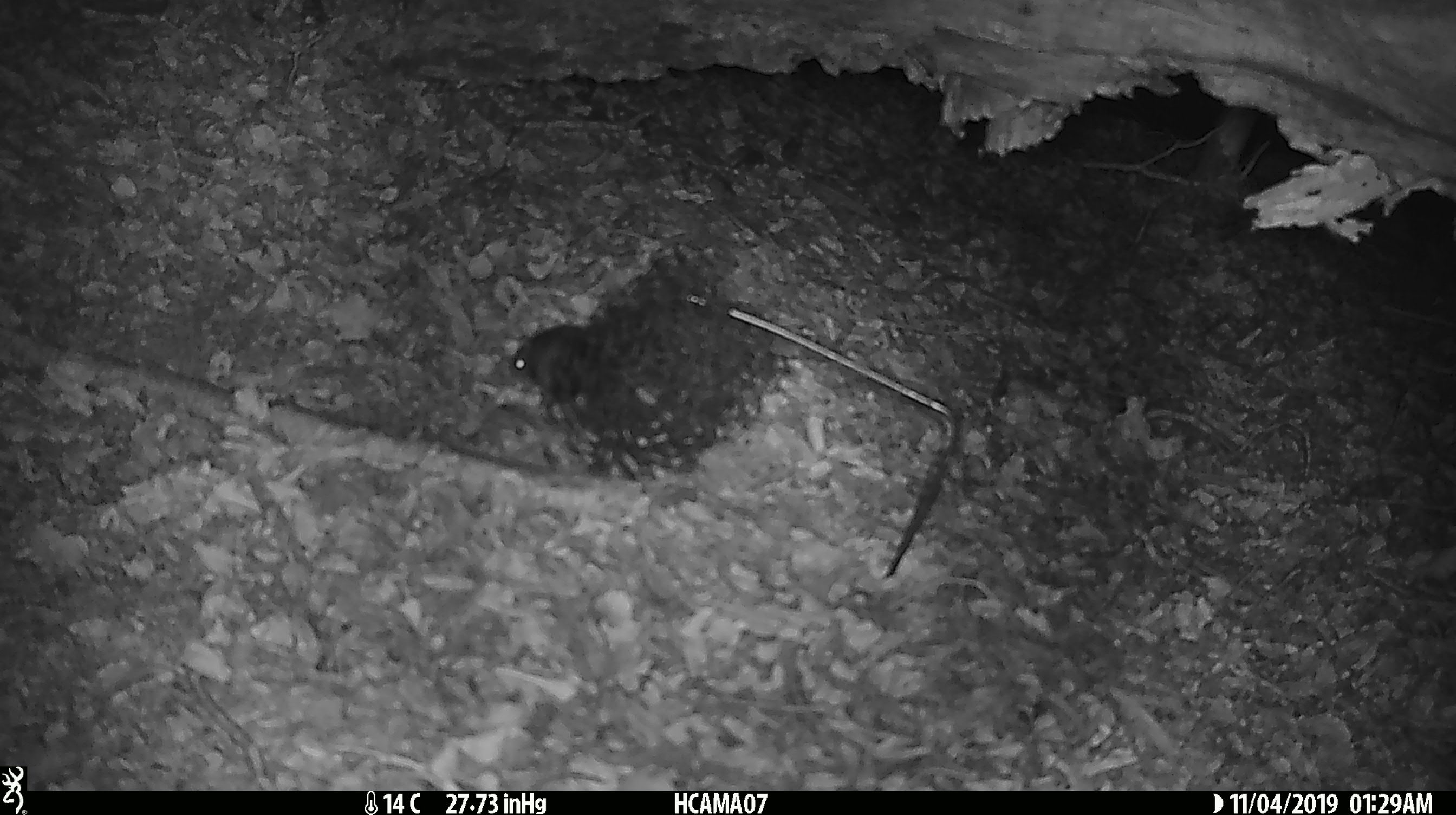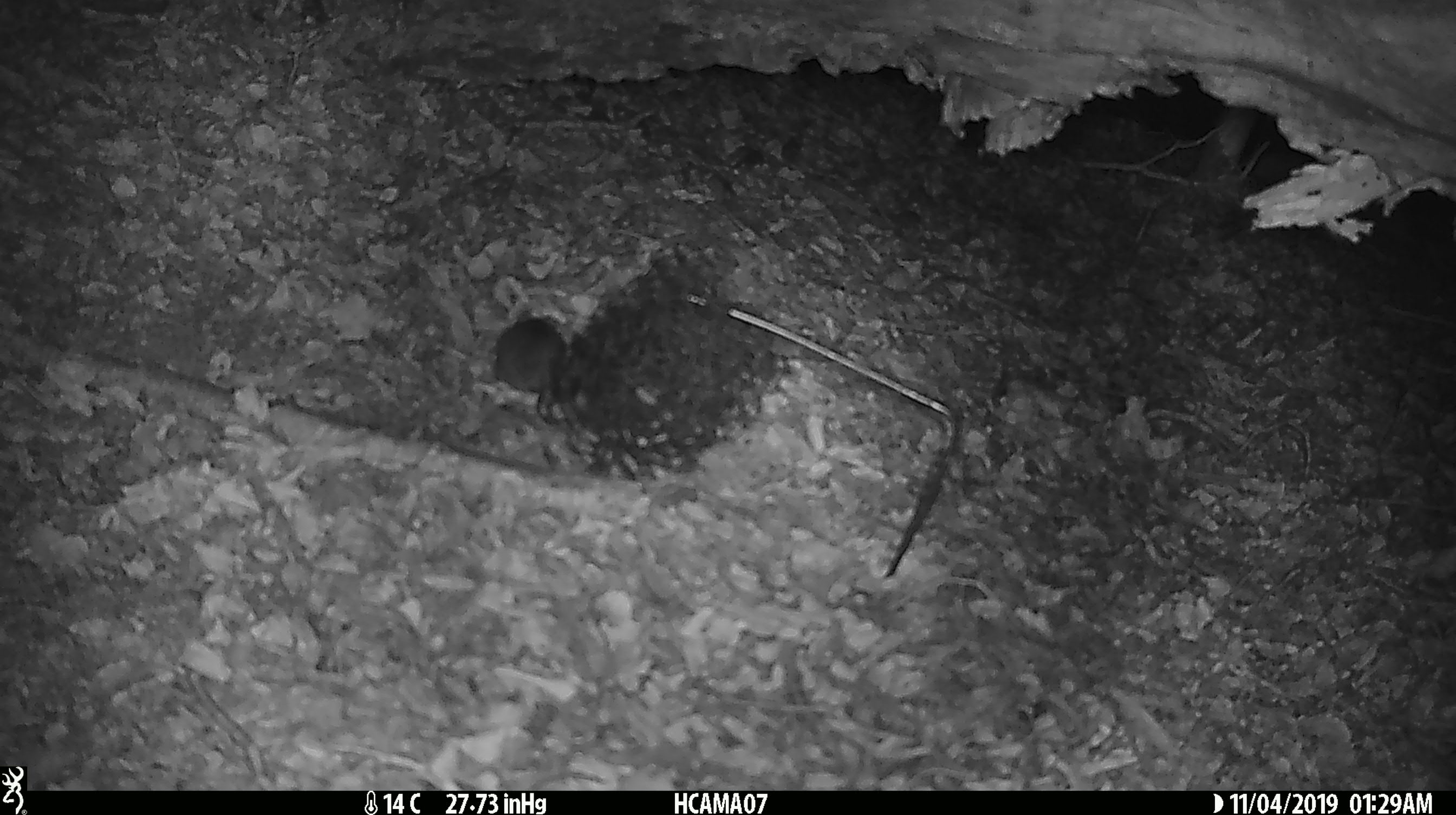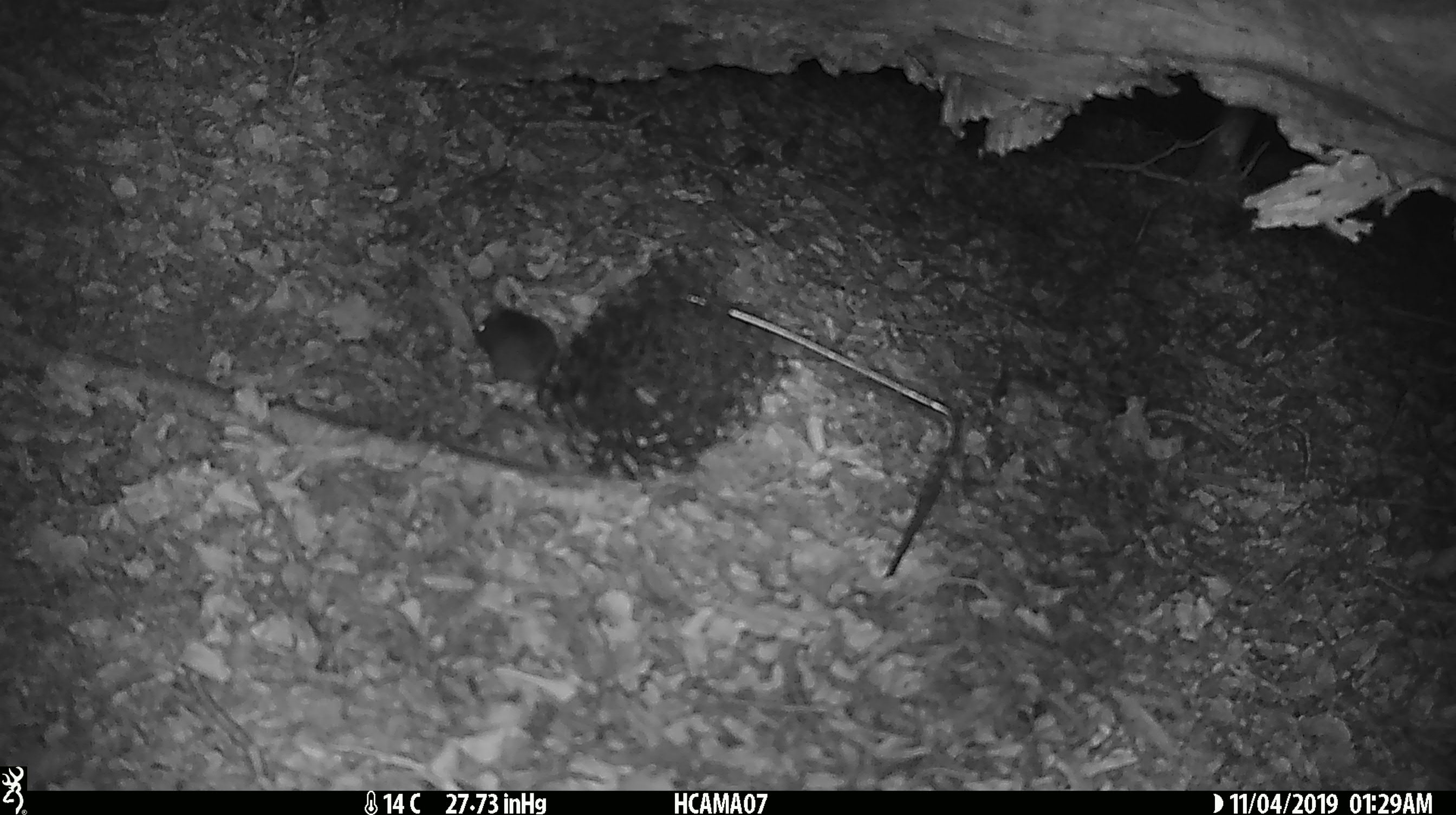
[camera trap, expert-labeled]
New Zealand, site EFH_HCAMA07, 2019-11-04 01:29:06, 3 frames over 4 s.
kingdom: Animalia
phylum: Chordata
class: Mammalia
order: Rodentia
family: Muridae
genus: Mus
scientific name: Mus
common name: mouse